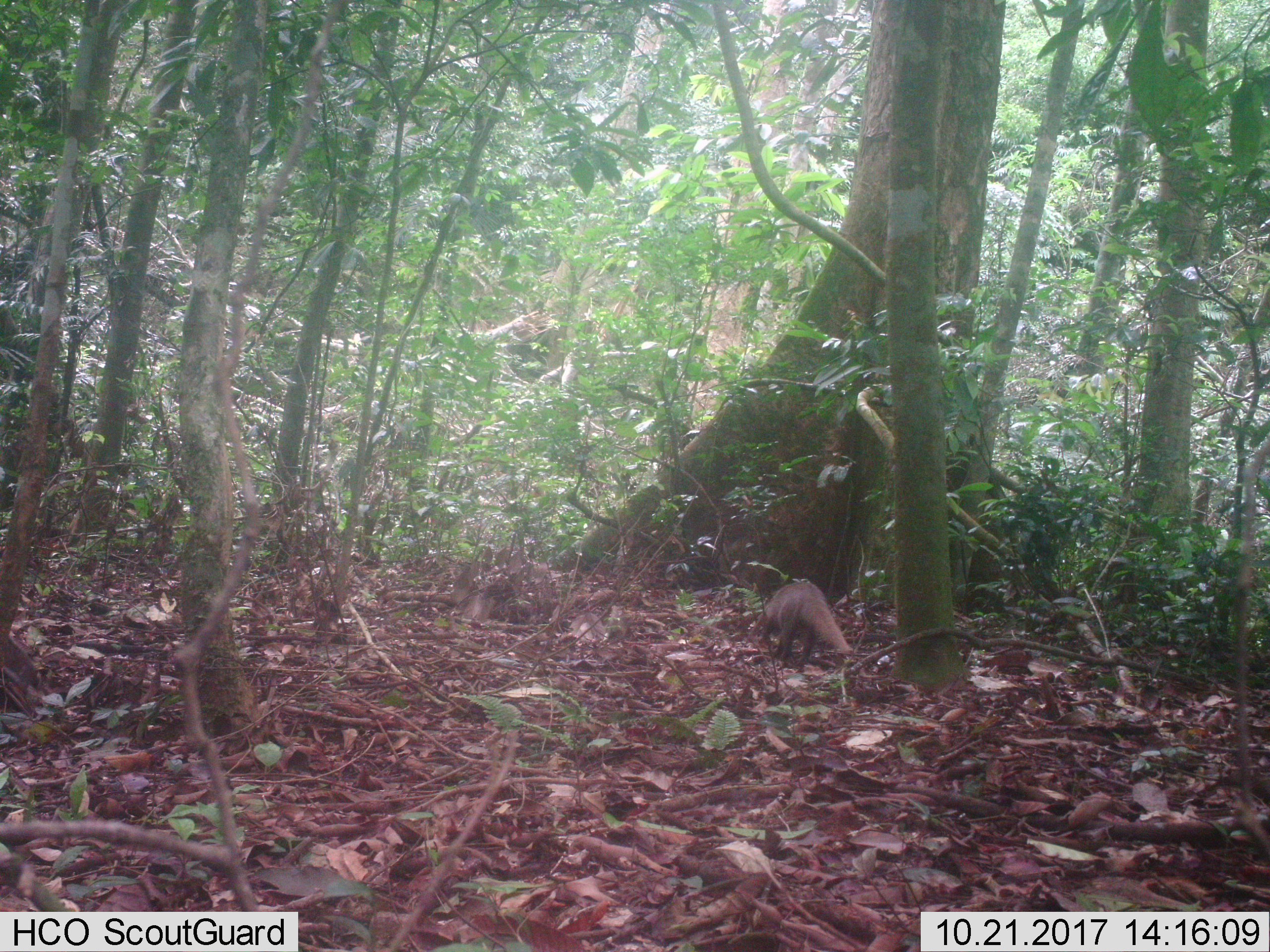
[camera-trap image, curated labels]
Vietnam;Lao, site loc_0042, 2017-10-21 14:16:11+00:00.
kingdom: Animalia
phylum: Chordata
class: Mammalia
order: Carnivora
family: Herpestidae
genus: Urva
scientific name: Urva urva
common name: crab-eating mongoose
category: crab eating mongoose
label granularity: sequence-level